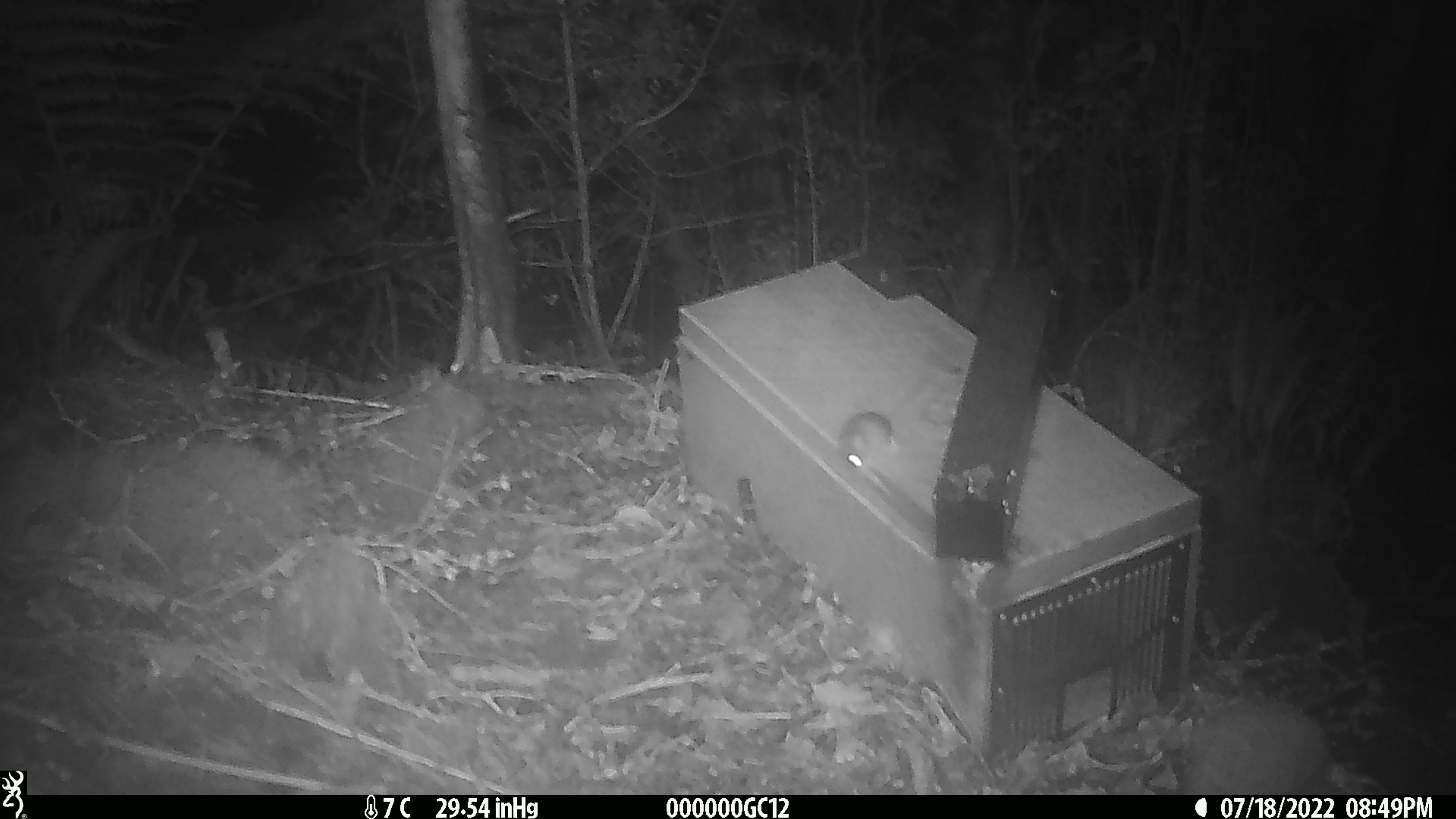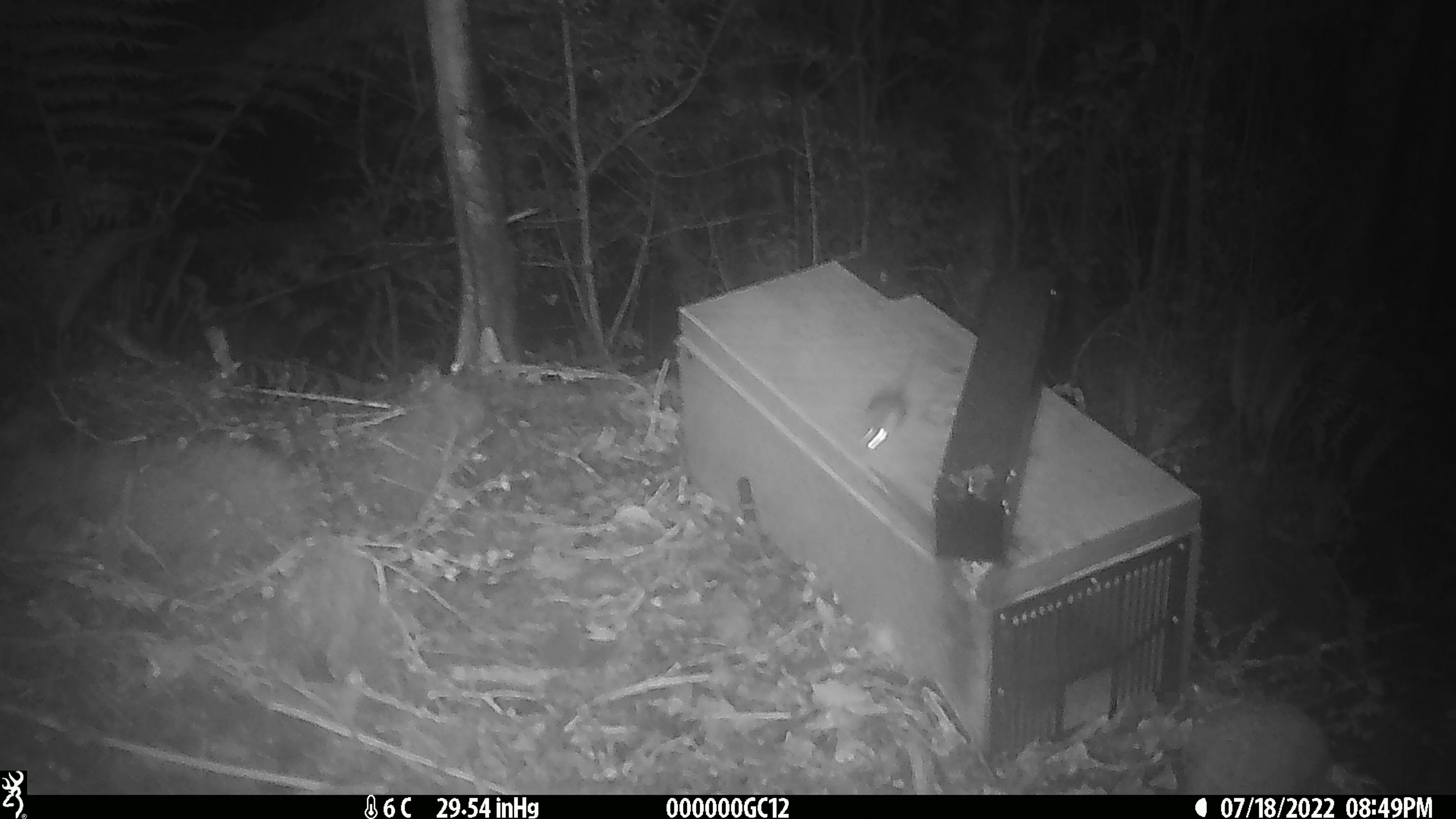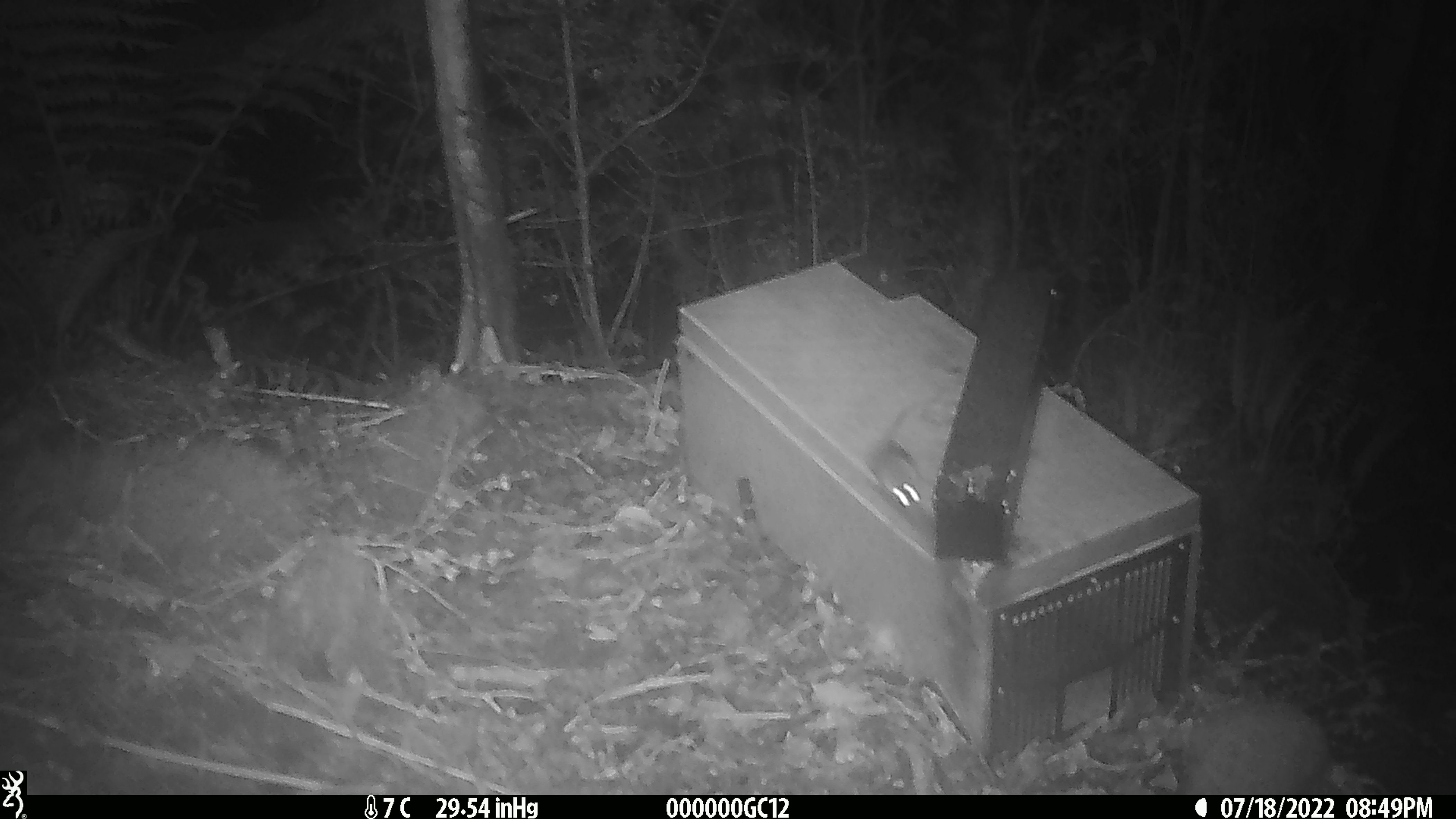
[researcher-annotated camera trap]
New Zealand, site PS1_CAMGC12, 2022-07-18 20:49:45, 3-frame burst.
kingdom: Animalia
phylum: Chordata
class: Mammalia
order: Rodentia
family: Muridae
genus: Mus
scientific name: Mus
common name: mouse